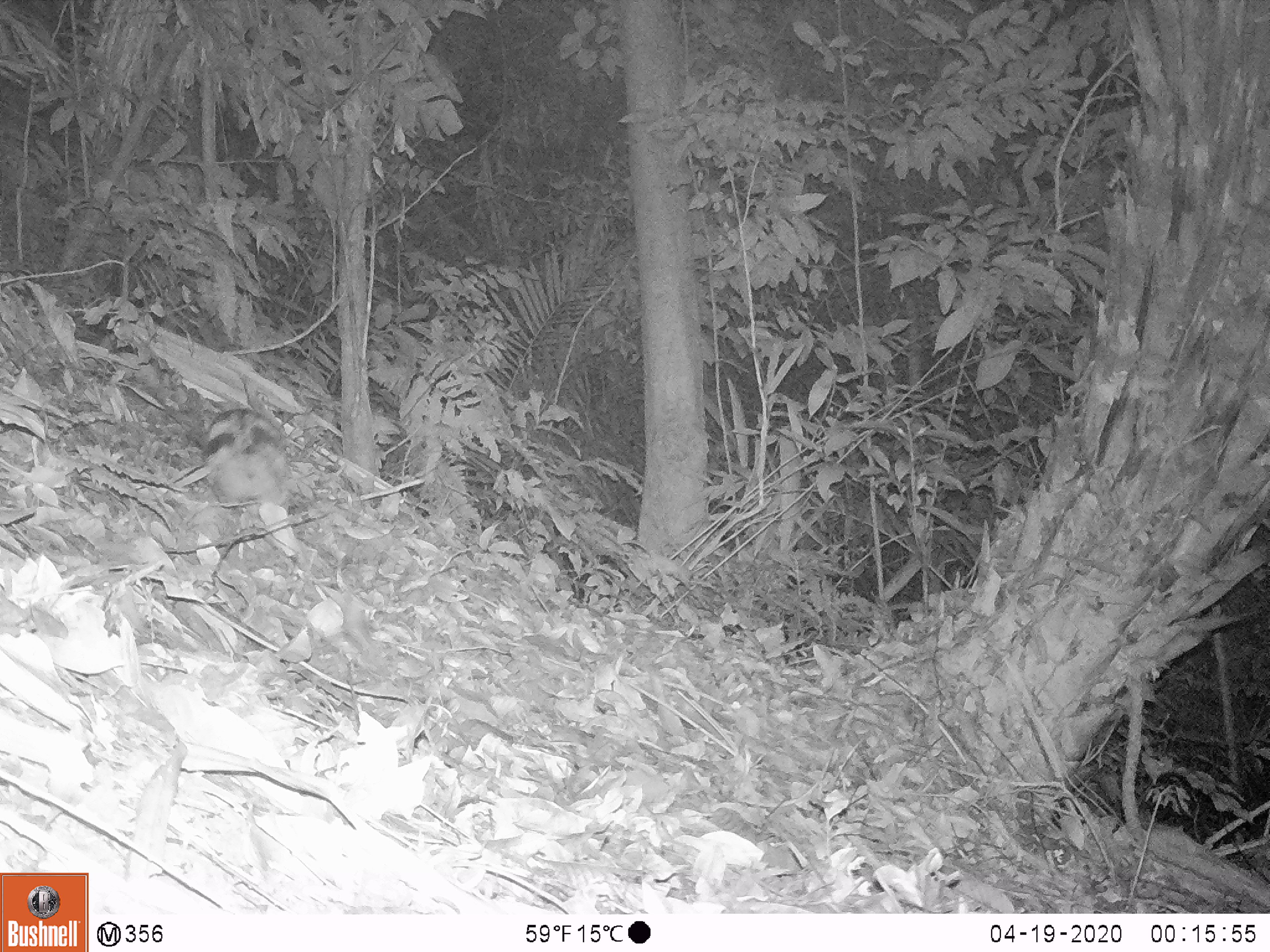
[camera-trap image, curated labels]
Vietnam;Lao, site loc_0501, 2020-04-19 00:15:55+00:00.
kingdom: Animalia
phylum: Chordata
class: Mammalia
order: Lagomorpha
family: Leporidae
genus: Nesolagus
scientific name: Nesolagus timminsi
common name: annamite striped rabbit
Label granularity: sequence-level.